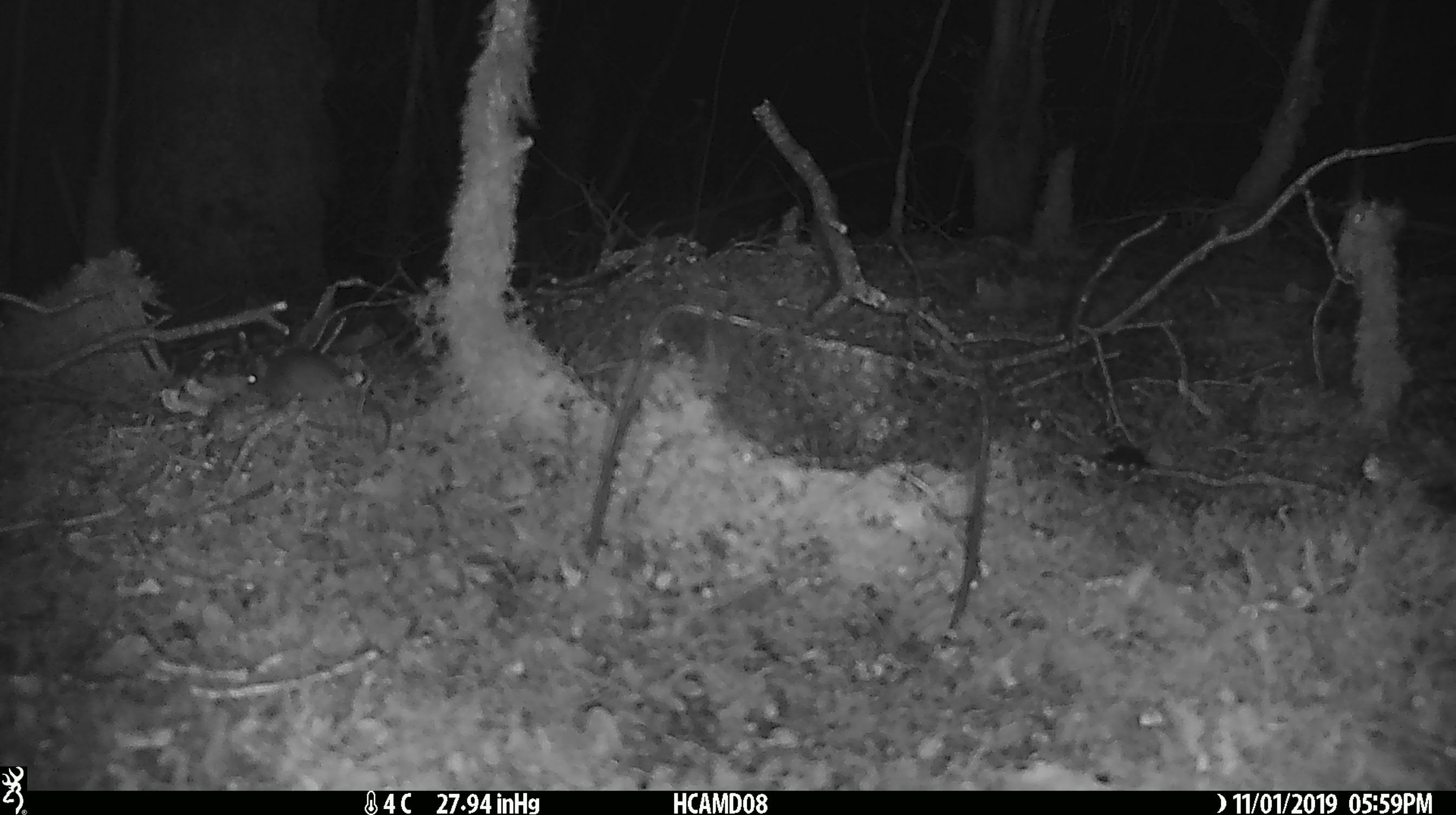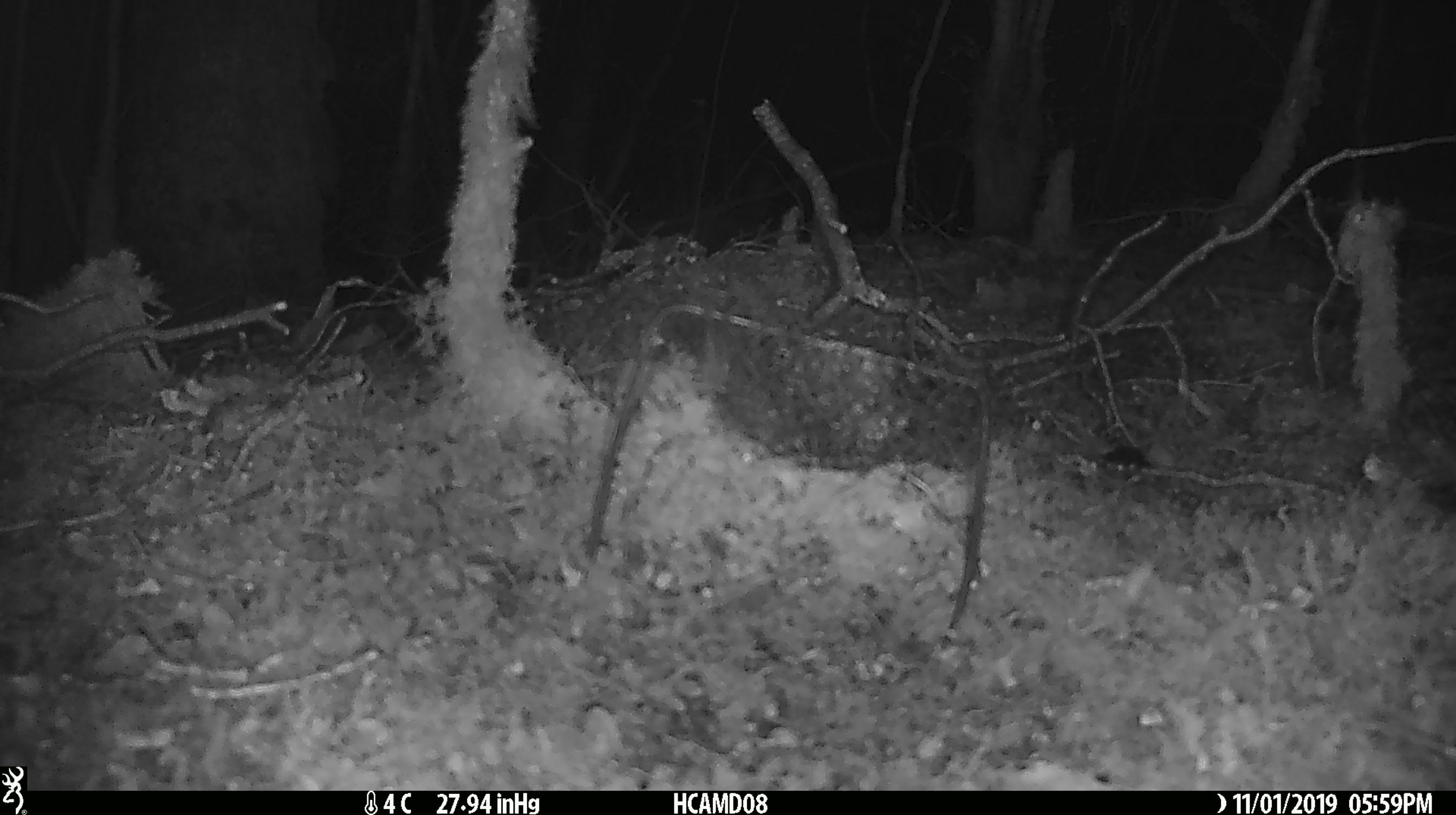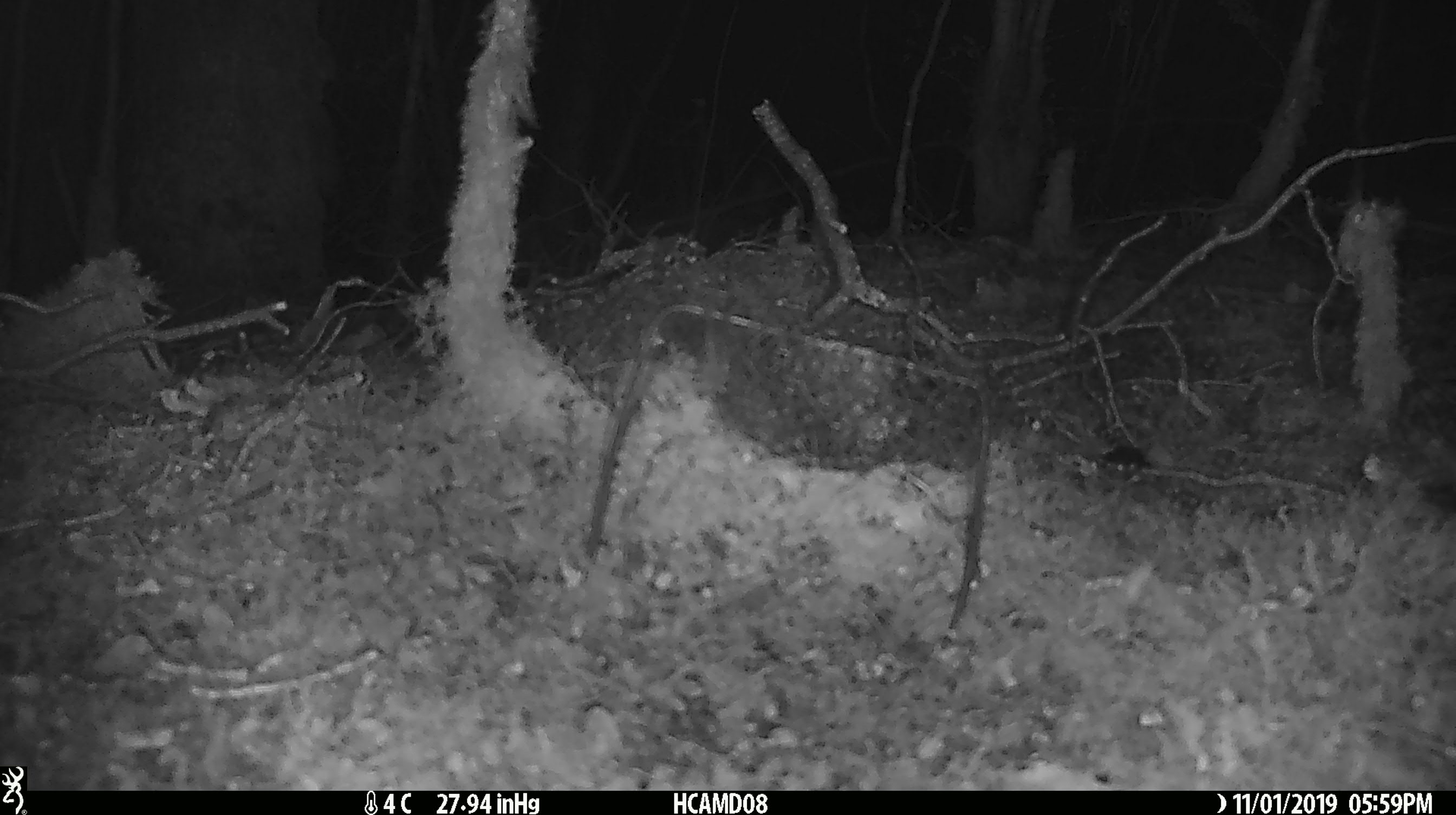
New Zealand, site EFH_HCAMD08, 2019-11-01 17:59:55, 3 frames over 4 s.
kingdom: Animalia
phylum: Chordata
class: Mammalia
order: Rodentia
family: Muridae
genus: Mus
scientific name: Mus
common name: mouse